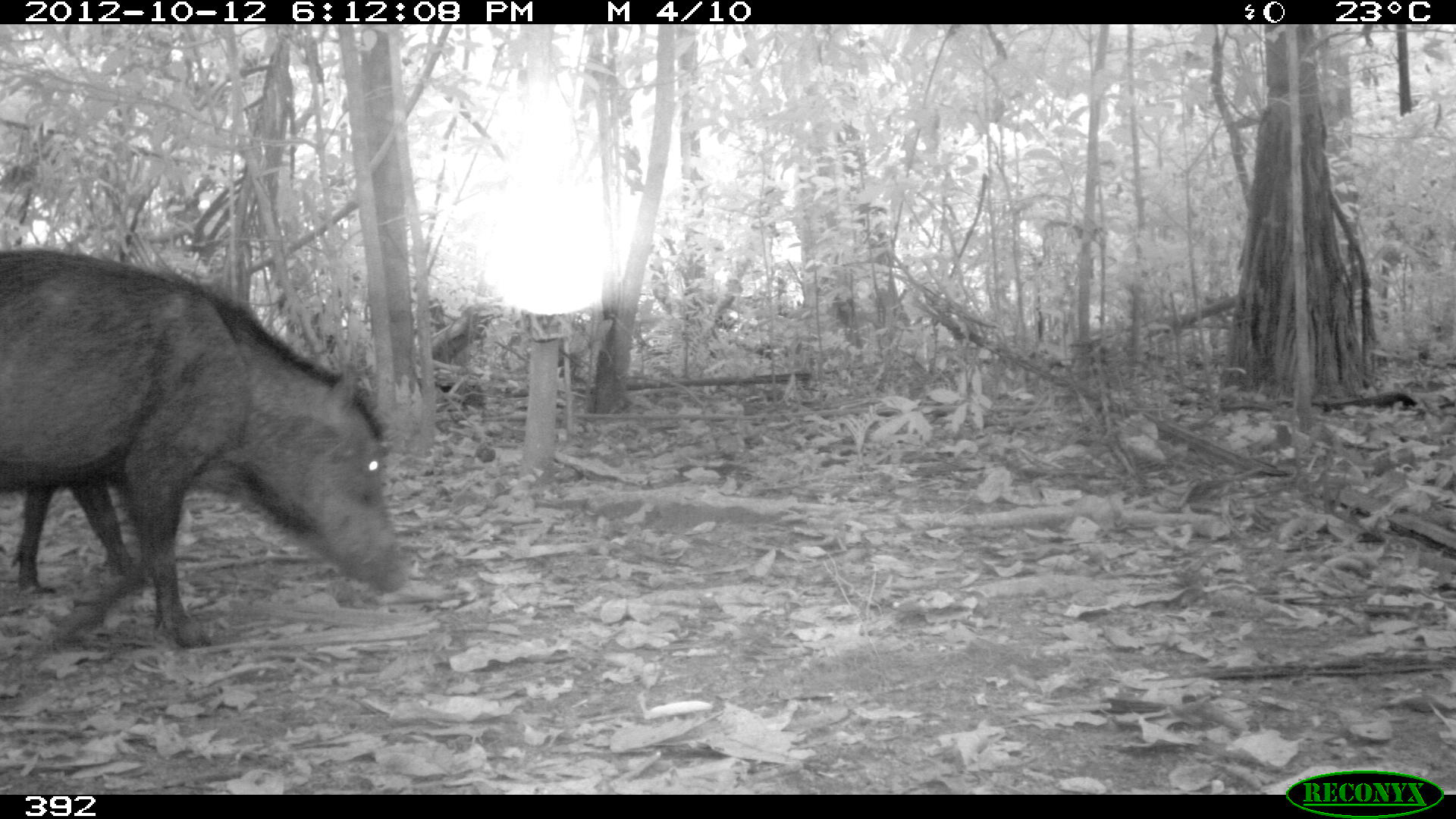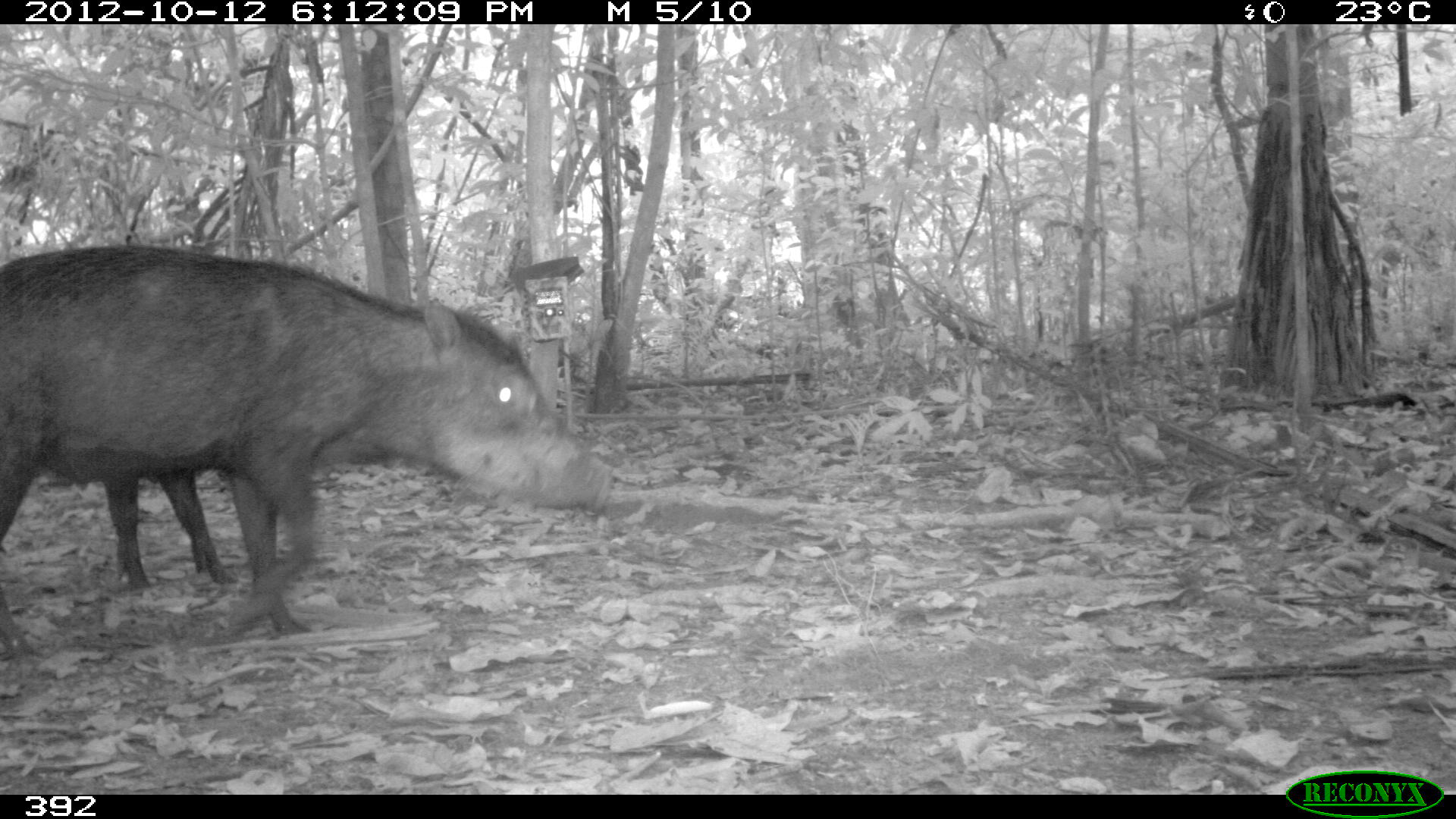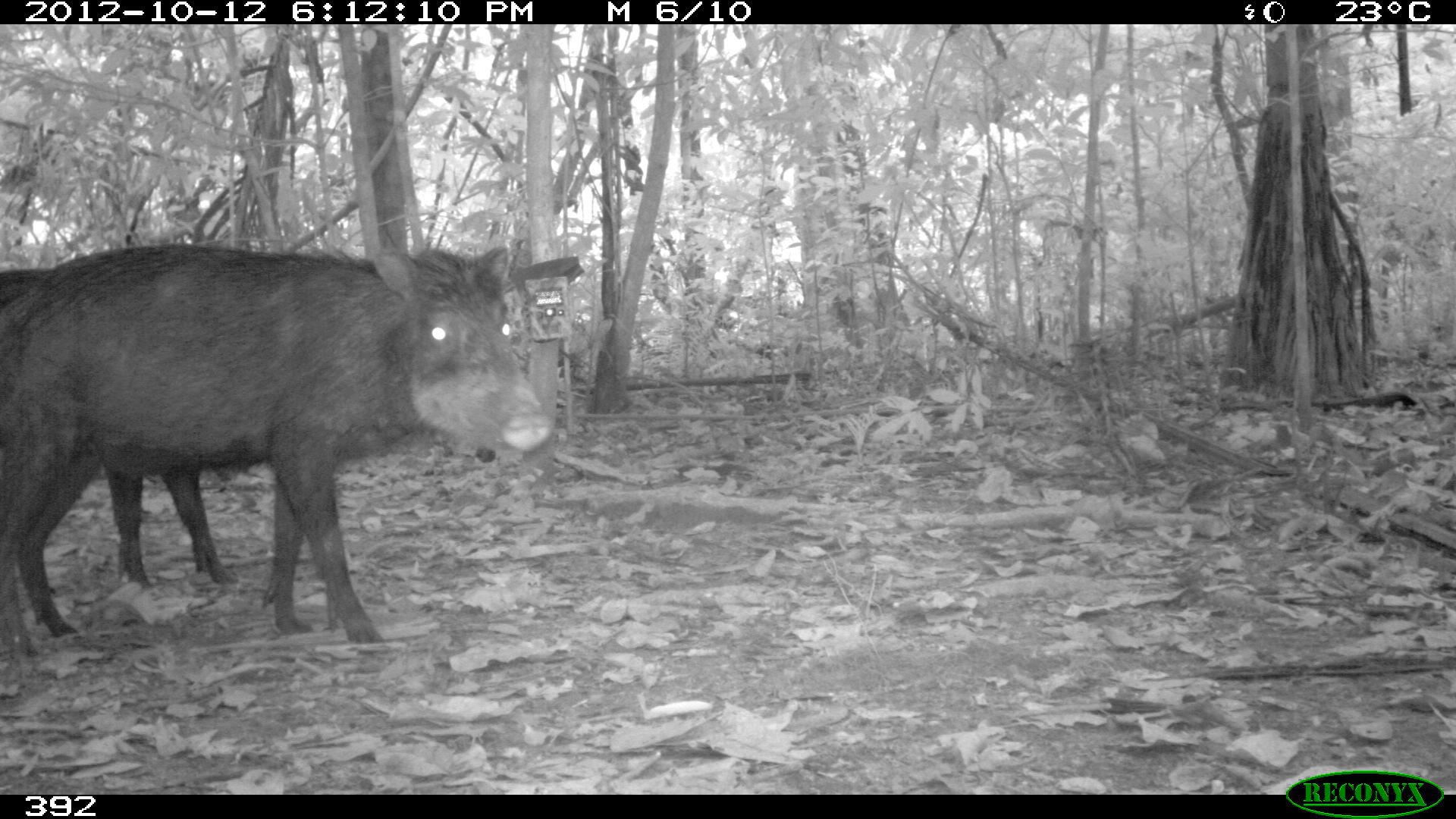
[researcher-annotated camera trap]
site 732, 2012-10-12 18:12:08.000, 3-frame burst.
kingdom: Animalia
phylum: Chordata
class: Mammalia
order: Artiodactyla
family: Tayassuidae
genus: Tayassu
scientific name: Tayassu pecari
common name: white-lipped peccary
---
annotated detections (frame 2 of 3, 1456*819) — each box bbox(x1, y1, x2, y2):
tayassu pecari: bbox(0, 244, 612, 655); bbox(103, 463, 238, 587)